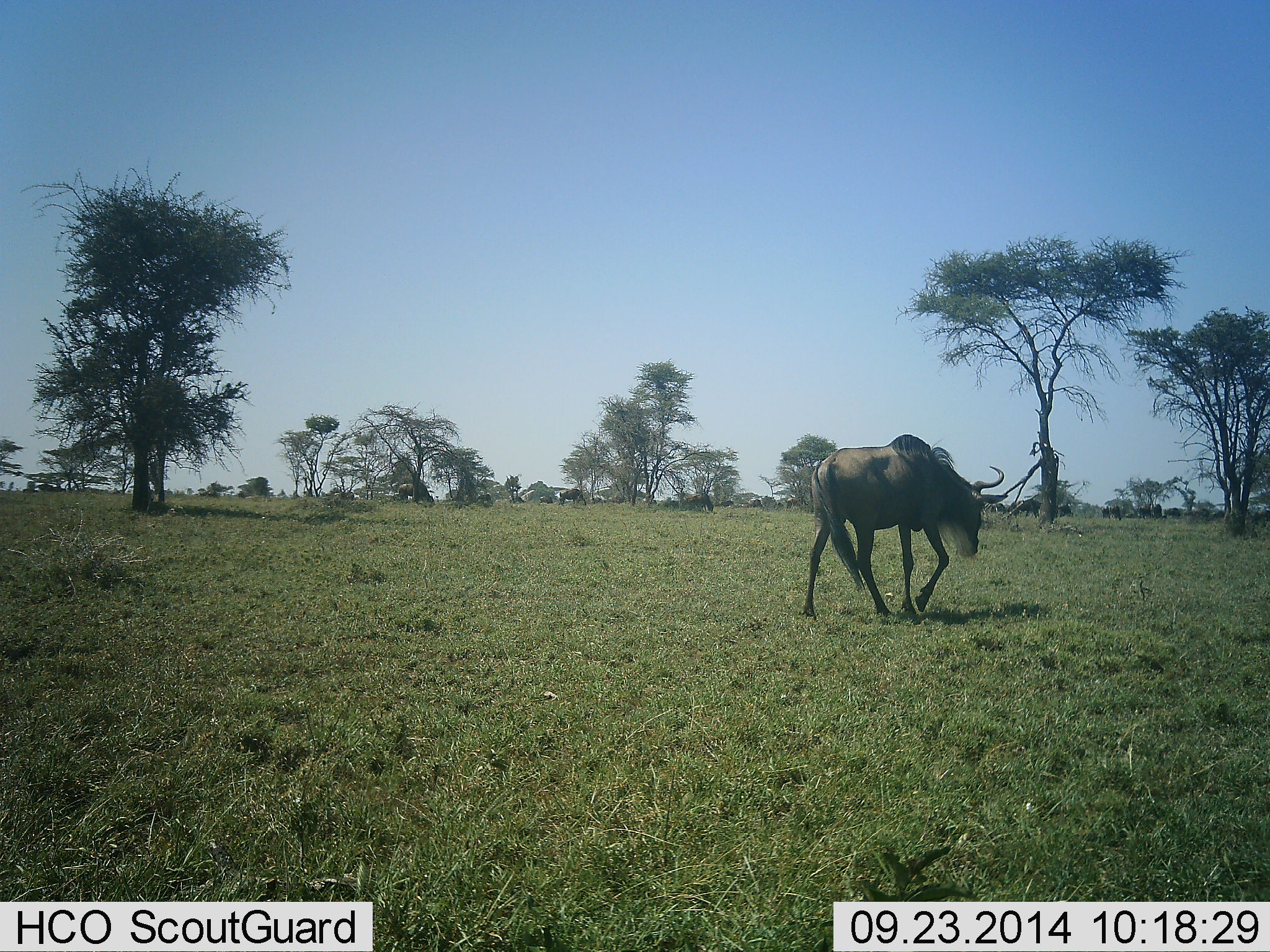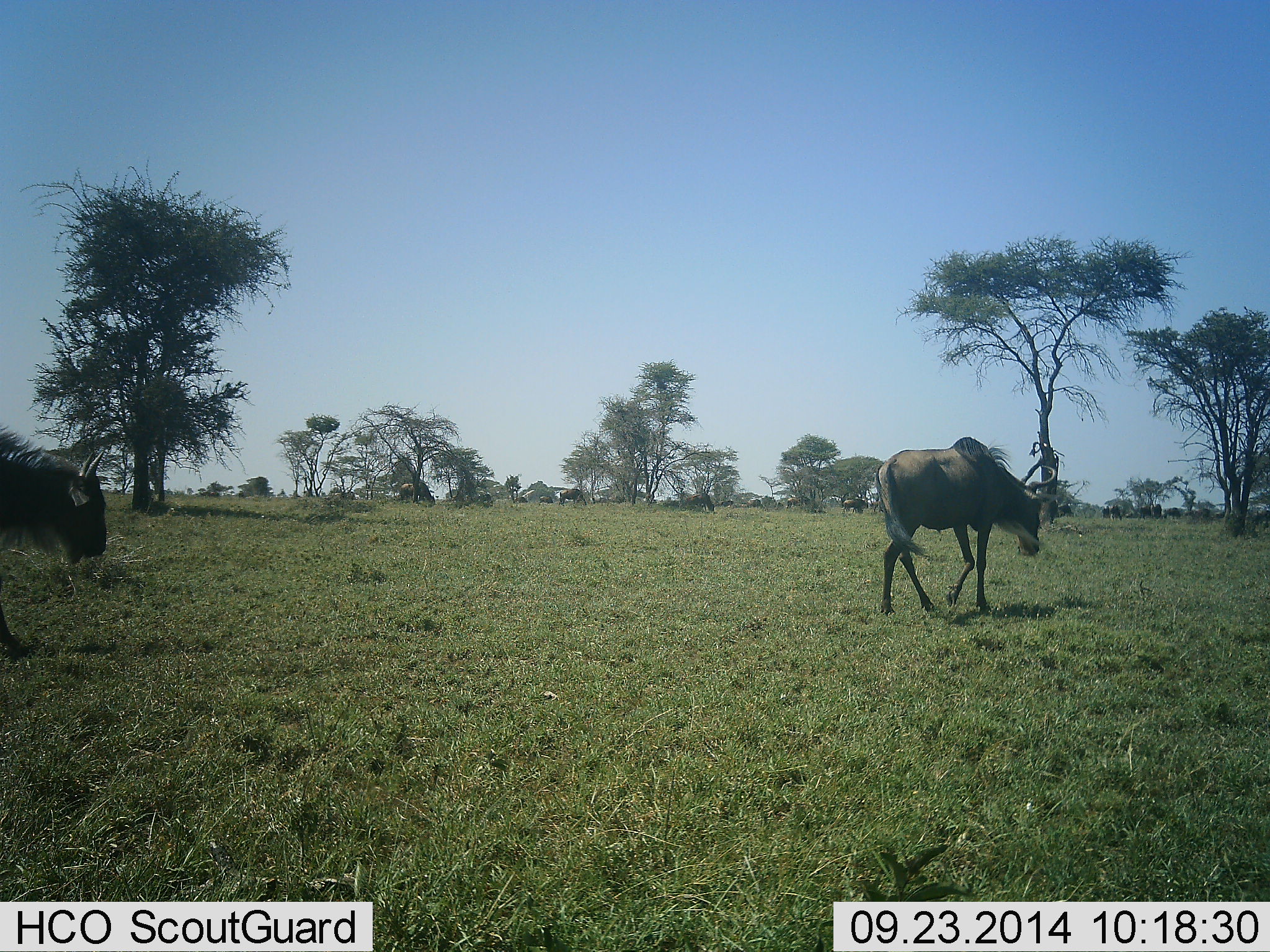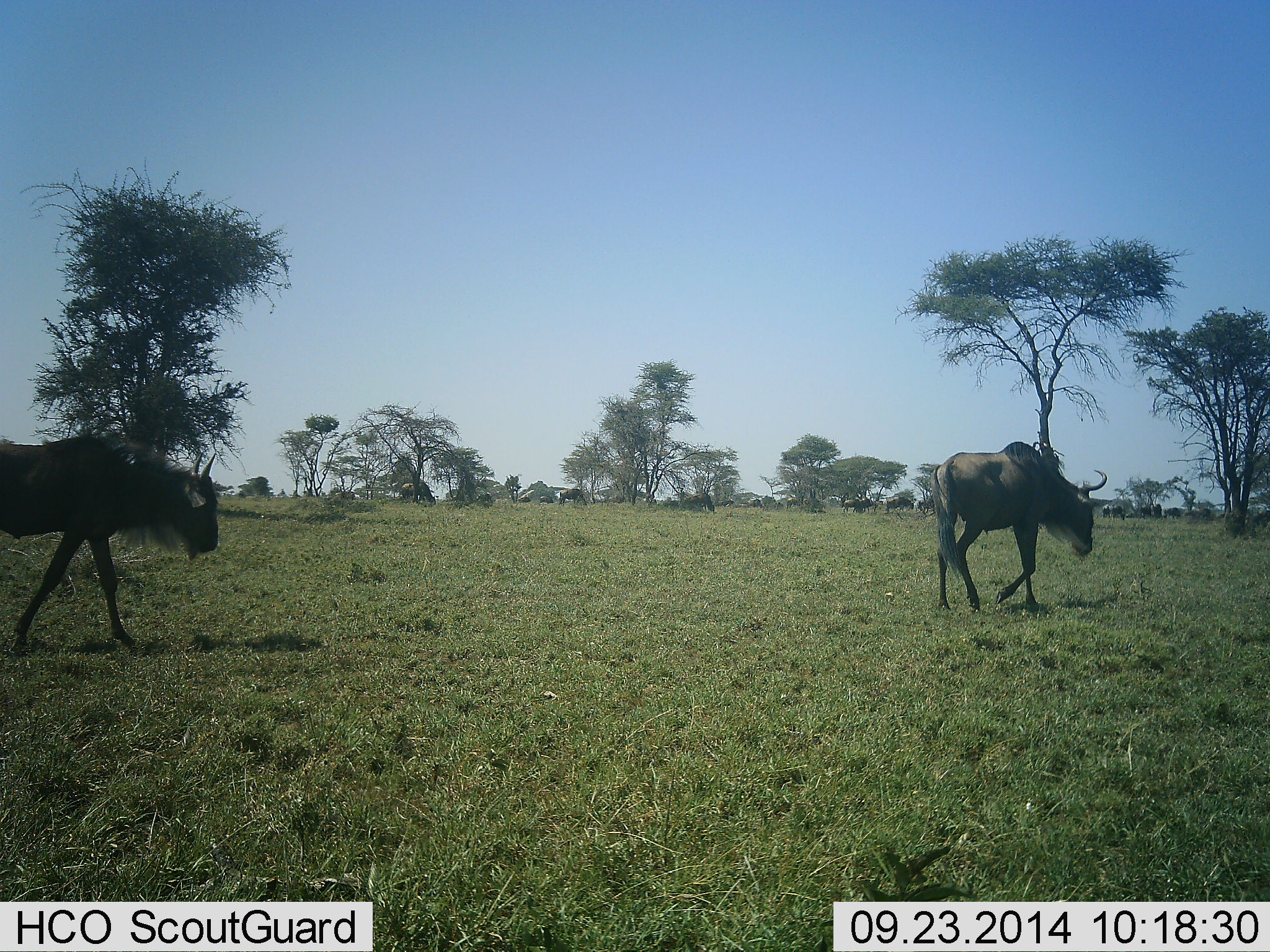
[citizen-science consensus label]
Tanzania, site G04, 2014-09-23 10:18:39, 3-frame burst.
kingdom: Animalia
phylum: Chordata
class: Mammalia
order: Artiodactyla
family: Bovidae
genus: Connochaetes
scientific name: Connochaetes taurinus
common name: blue wildebeest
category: wildebeest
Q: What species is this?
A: Wildebeest (blue wildebeest) (Connochaetes taurinus).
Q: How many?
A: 9.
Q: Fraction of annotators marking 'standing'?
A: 20%.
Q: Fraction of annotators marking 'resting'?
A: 0%.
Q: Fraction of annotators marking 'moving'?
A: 100%.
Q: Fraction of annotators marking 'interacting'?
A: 0%.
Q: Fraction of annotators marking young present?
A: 0%.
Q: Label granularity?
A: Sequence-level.